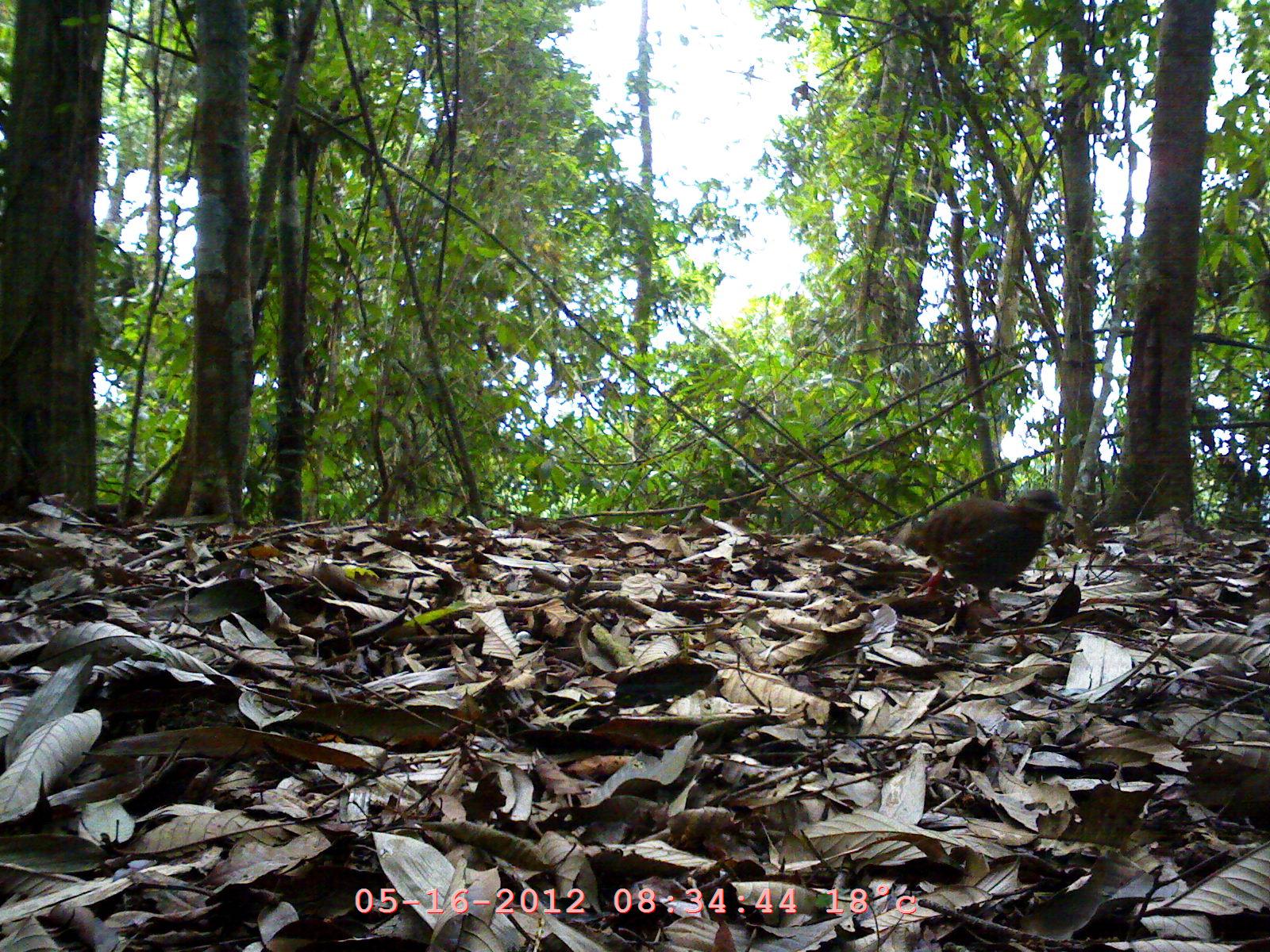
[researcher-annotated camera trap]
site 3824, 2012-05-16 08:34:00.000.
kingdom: Animalia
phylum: Chordata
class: Aves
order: Galliformes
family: Phasianidae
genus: Arborophila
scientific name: Arborophila rufogularis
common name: rufous-throated partridge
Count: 1.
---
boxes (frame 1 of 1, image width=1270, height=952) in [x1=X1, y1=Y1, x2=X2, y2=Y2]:
arborophila rufogularis: [x1=895, y1=485, x2=1067, y2=623]